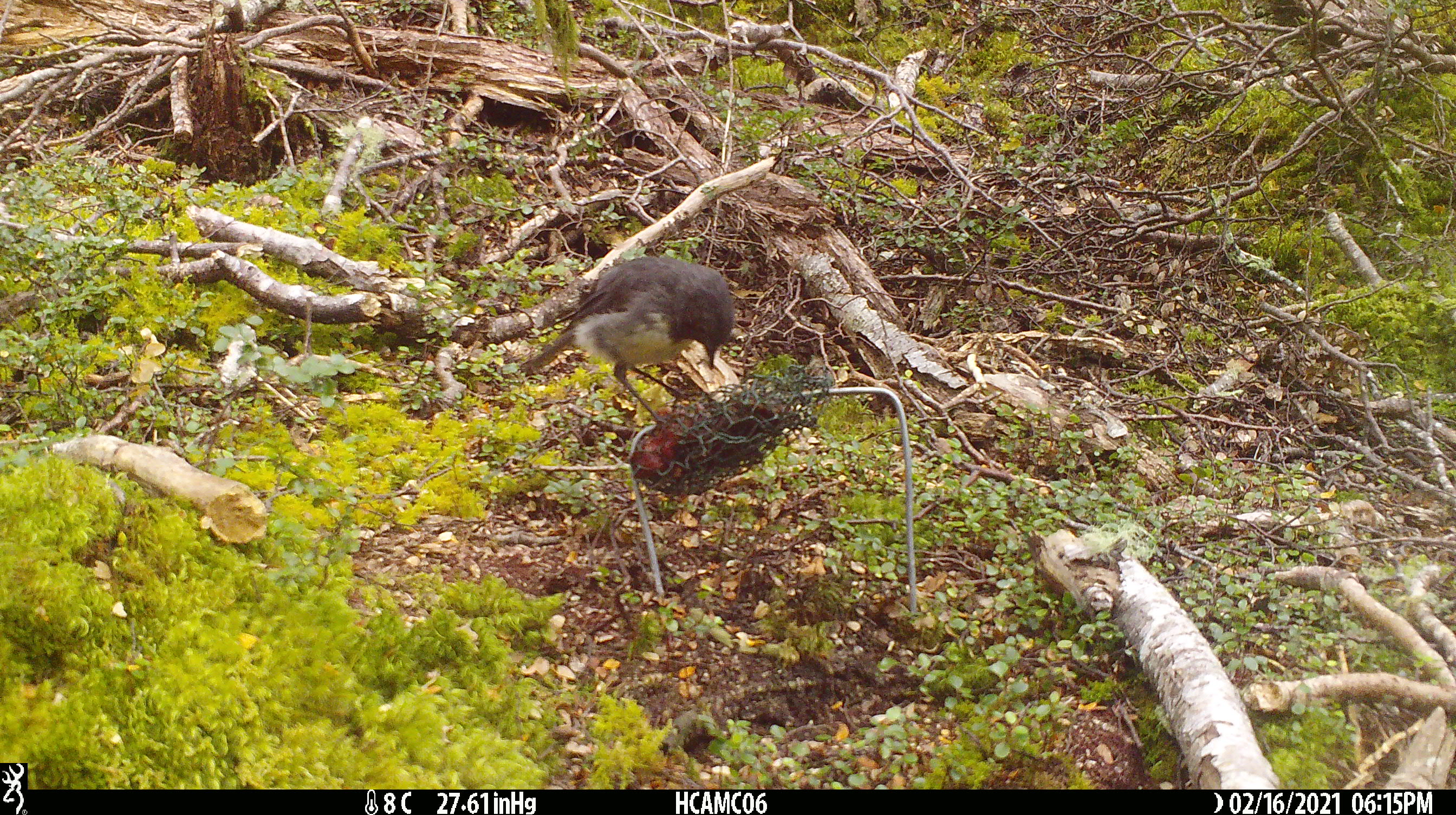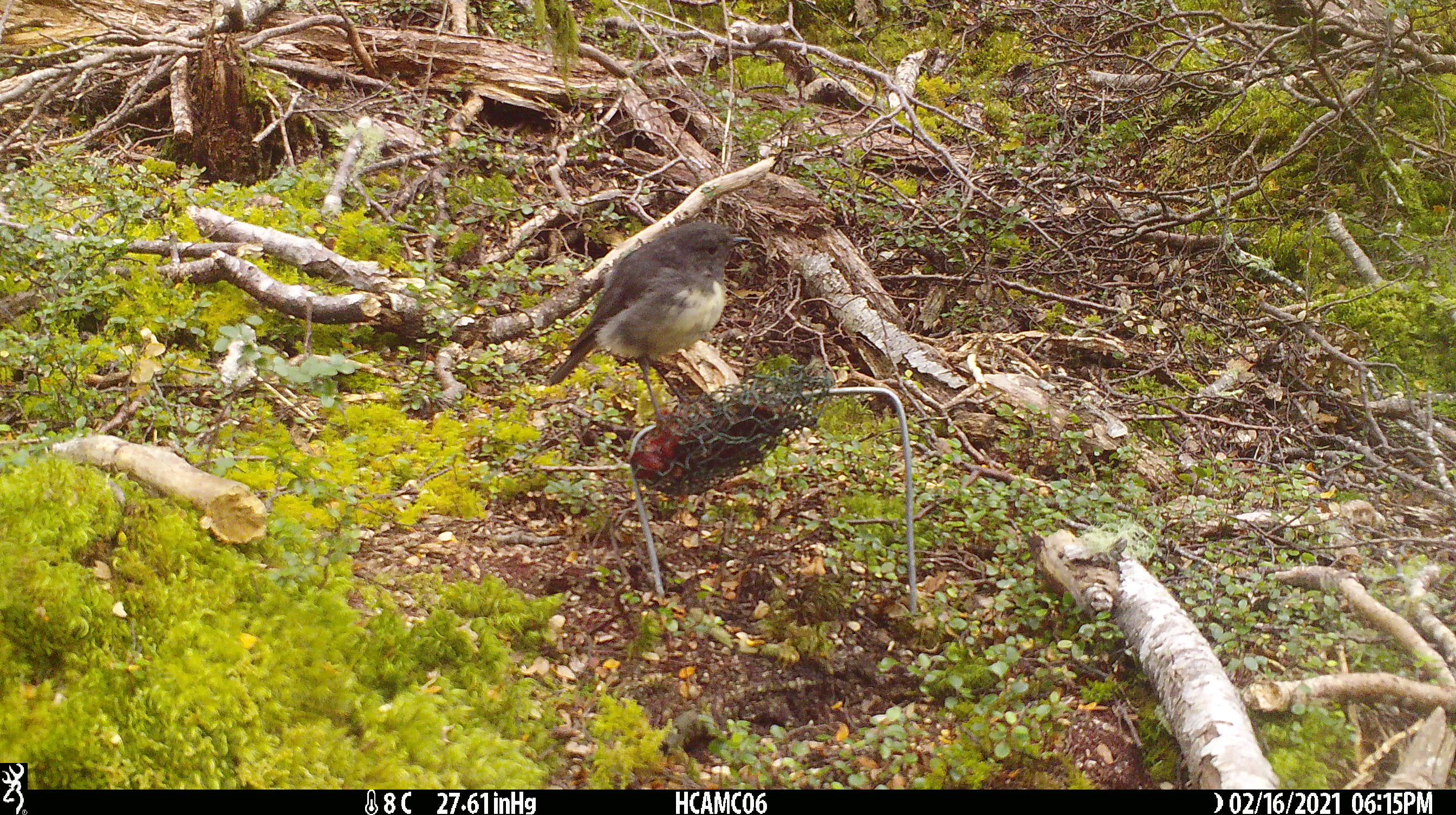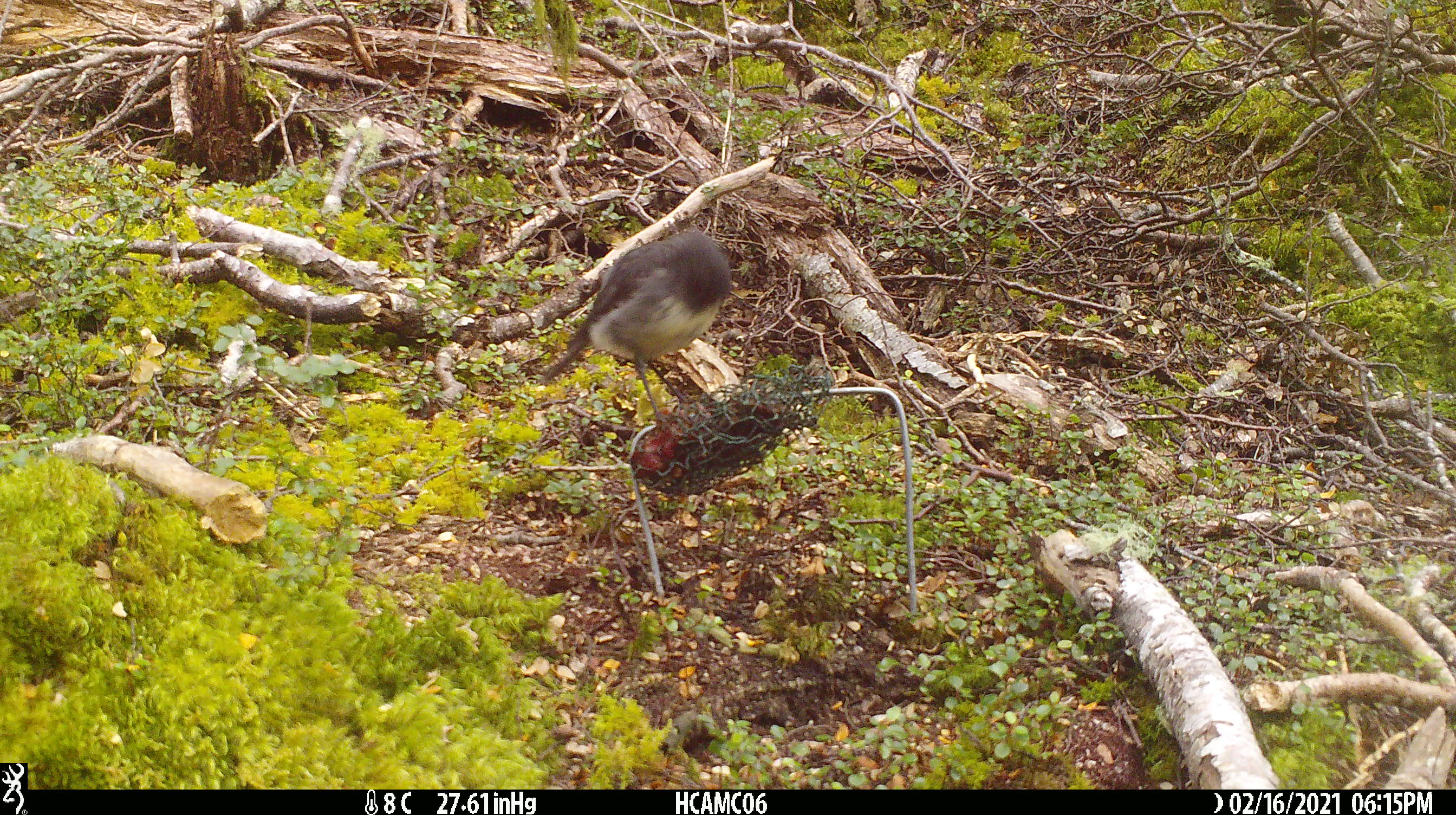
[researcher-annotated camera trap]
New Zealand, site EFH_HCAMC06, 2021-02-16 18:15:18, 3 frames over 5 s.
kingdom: Animalia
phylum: Chordata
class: Aves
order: Passeriformes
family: Petroicidae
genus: Petroica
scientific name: Petroica australis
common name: new zealand robin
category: robin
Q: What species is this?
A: Robin (new zealand robin) (Petroica australis).